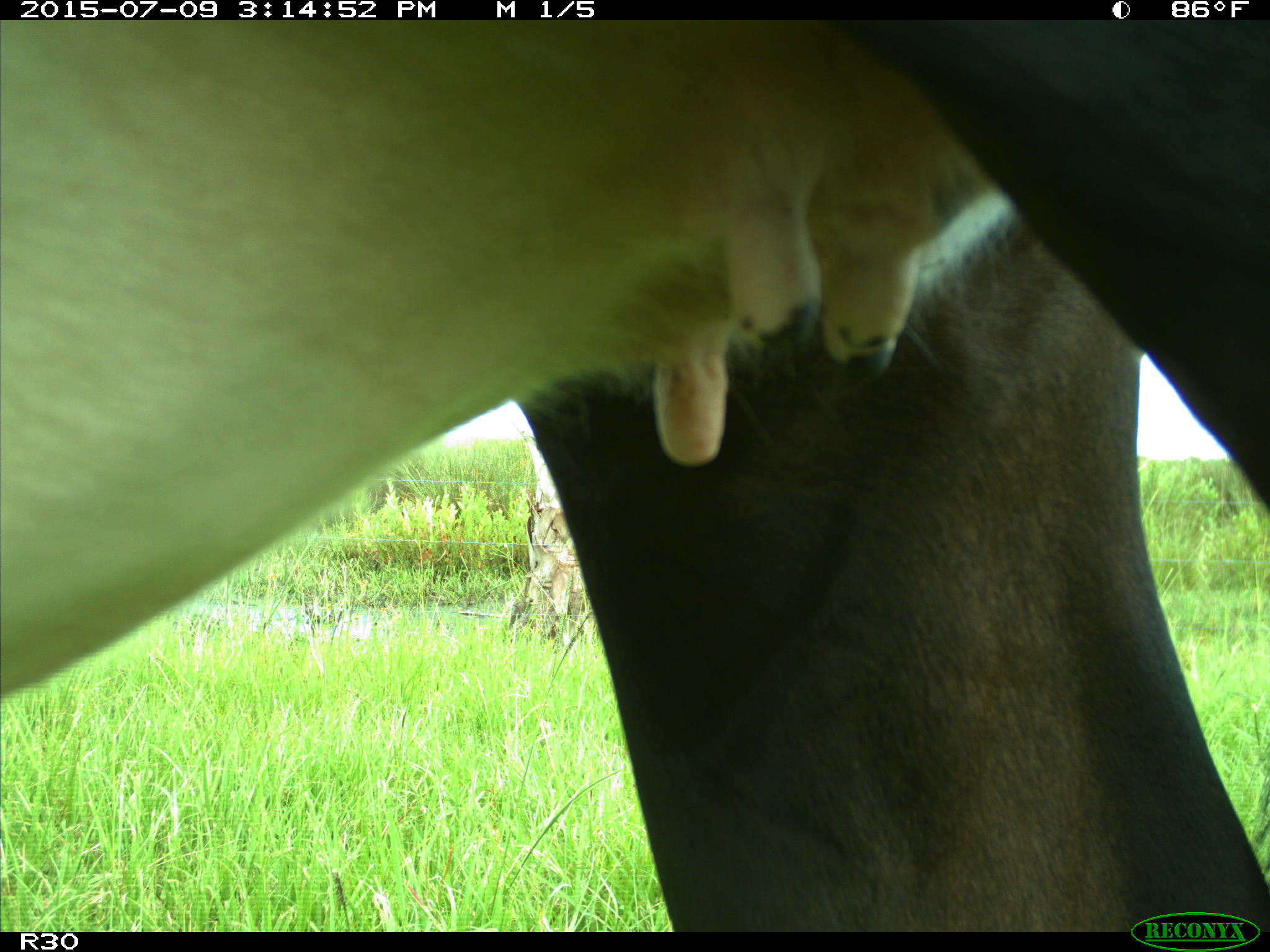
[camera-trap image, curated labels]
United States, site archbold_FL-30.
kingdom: Animalia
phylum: Chordata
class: Mammalia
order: Artiodactyla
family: Bovidae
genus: Bos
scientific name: Bos taurus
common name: domestic cow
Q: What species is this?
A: Bos taurus (domestic cow).